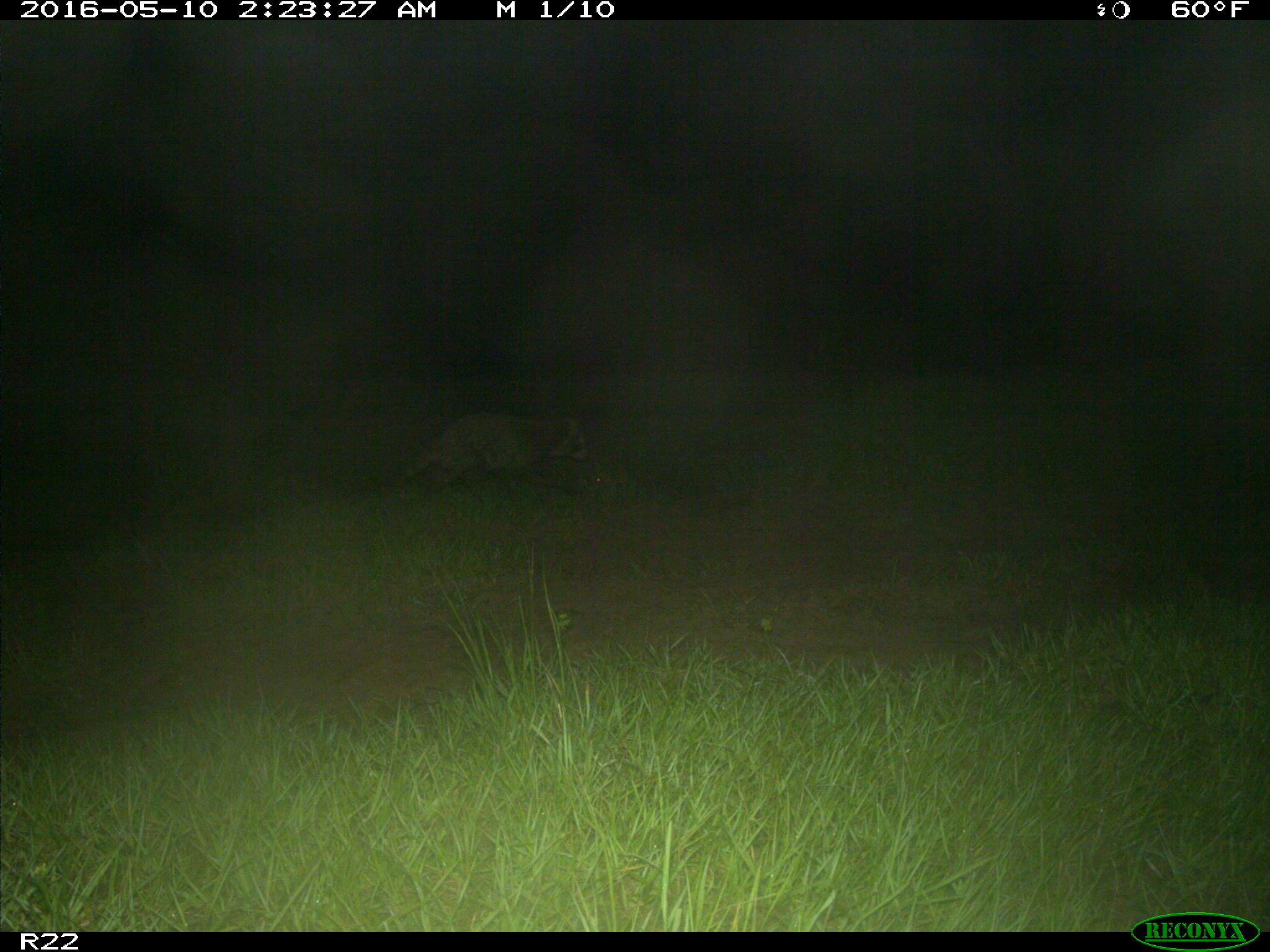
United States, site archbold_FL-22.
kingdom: Animalia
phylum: Chordata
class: Mammalia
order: Carnivora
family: Procyonidae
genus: Procyon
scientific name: Procyon lotor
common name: common raccoon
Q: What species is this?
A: Procyon lotor (common raccoon).